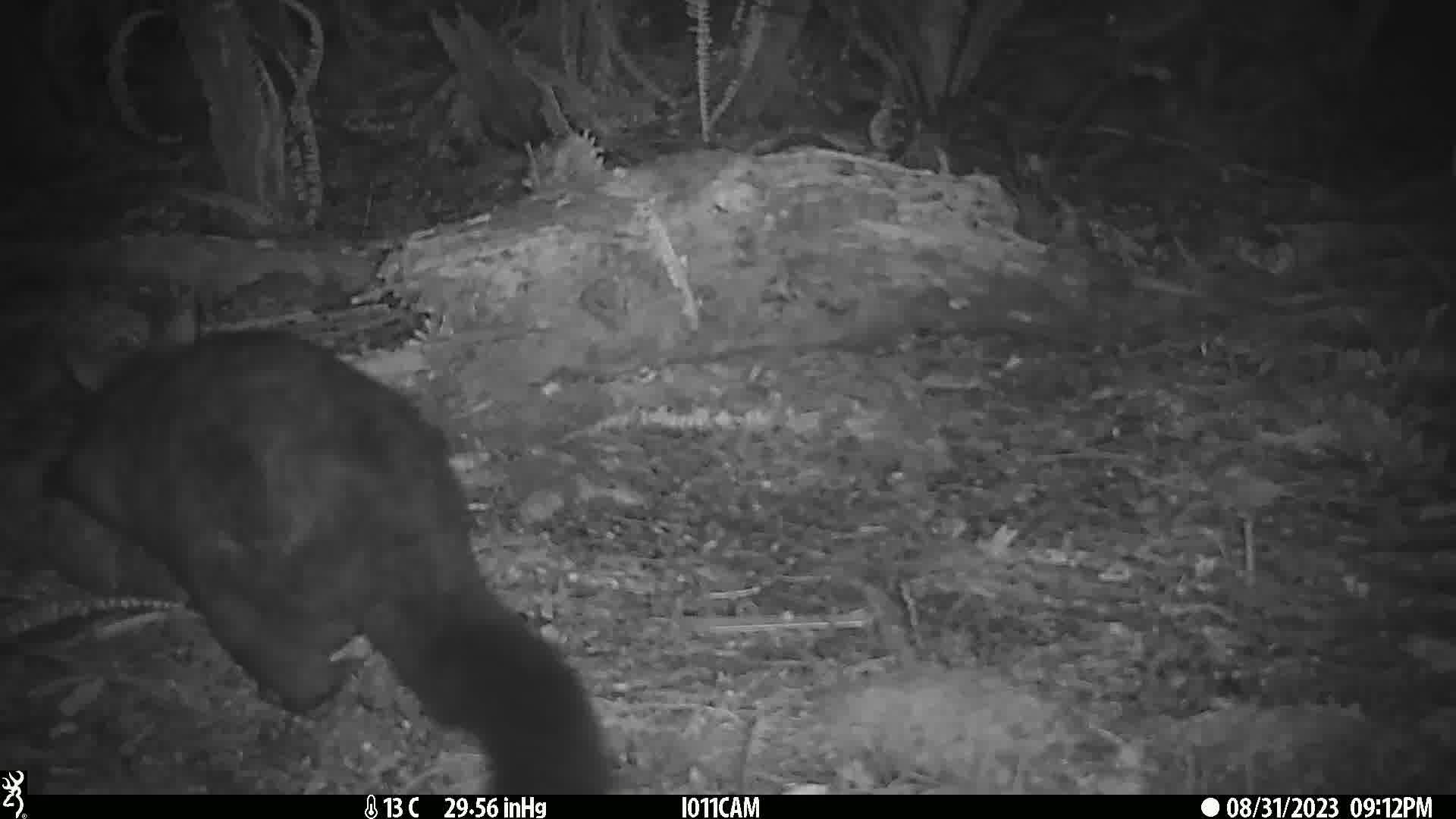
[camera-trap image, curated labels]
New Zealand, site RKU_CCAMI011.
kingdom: Animalia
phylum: Chordata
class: Mammalia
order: Diprotodontia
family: Phalangeridae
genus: Trichosurus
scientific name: Trichosurus vulpecula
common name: common brushtail possum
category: possum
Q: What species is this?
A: Possum (common brushtail possum) (Trichosurus vulpecula).